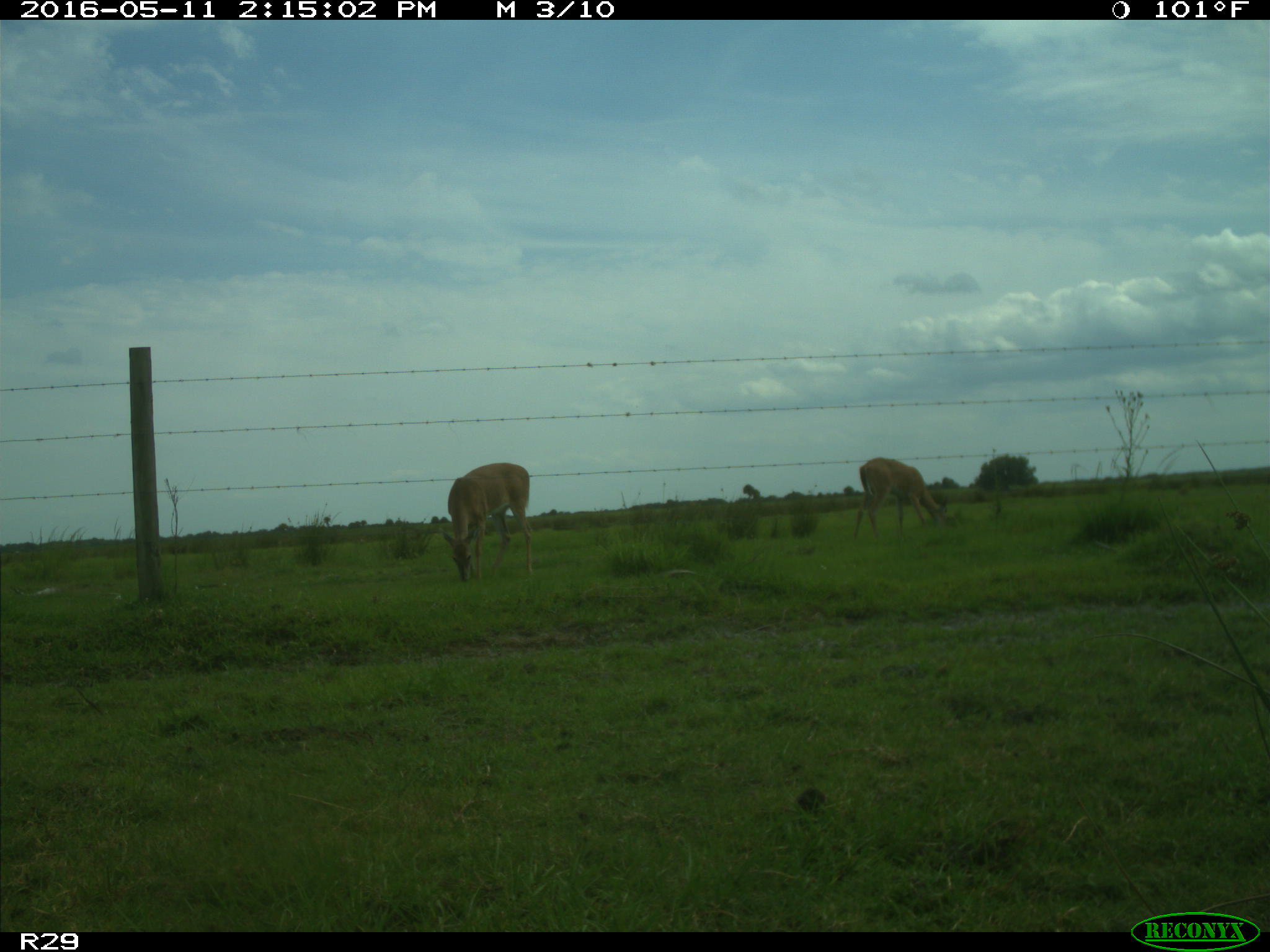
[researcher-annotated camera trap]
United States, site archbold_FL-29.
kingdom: Animalia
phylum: Chordata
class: Mammalia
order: Artiodactyla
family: Cervidae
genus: Odocoileus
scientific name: Odocoileus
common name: deer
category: unidentified deer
Unidentified deer (deer) (Odocoileus).